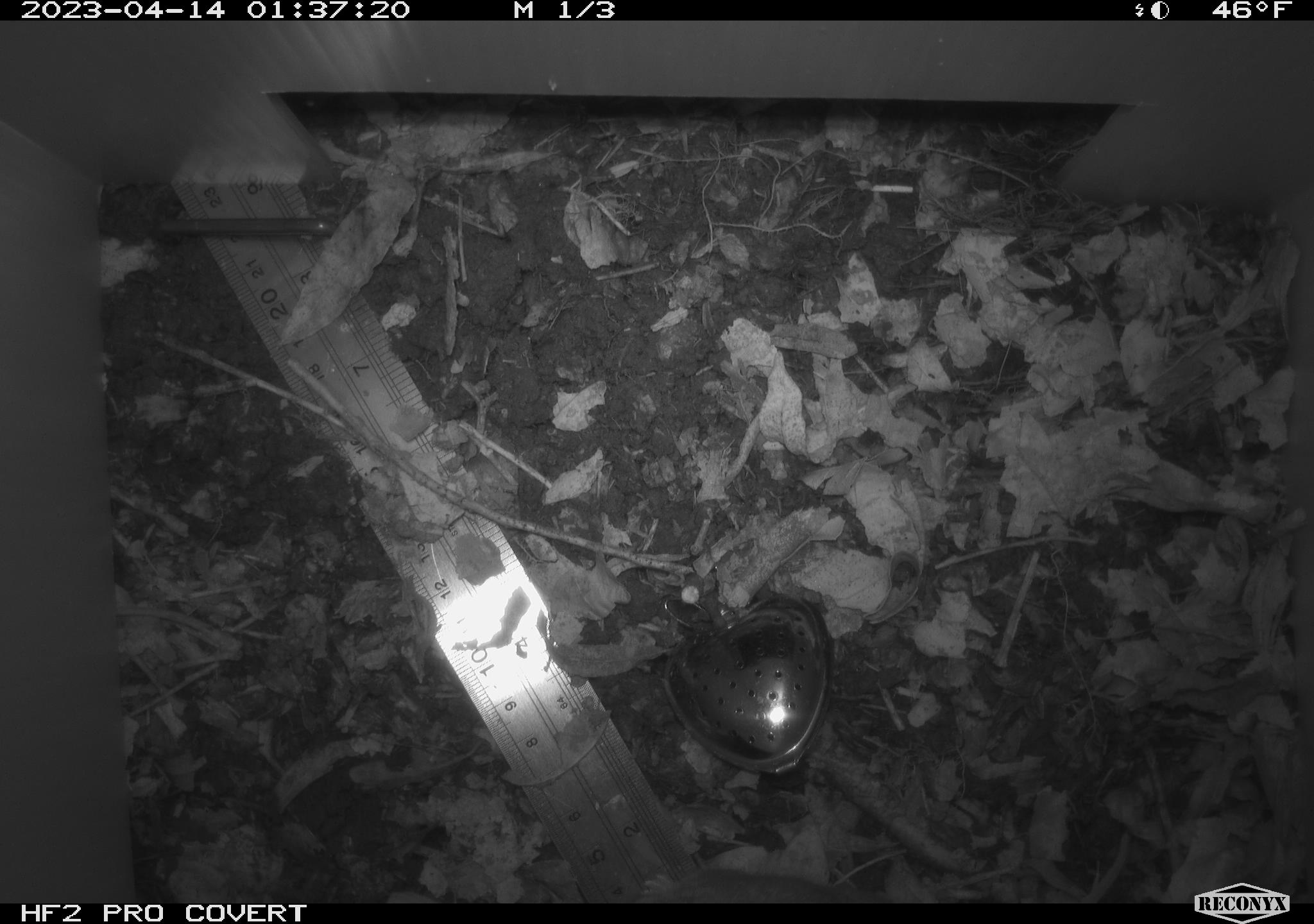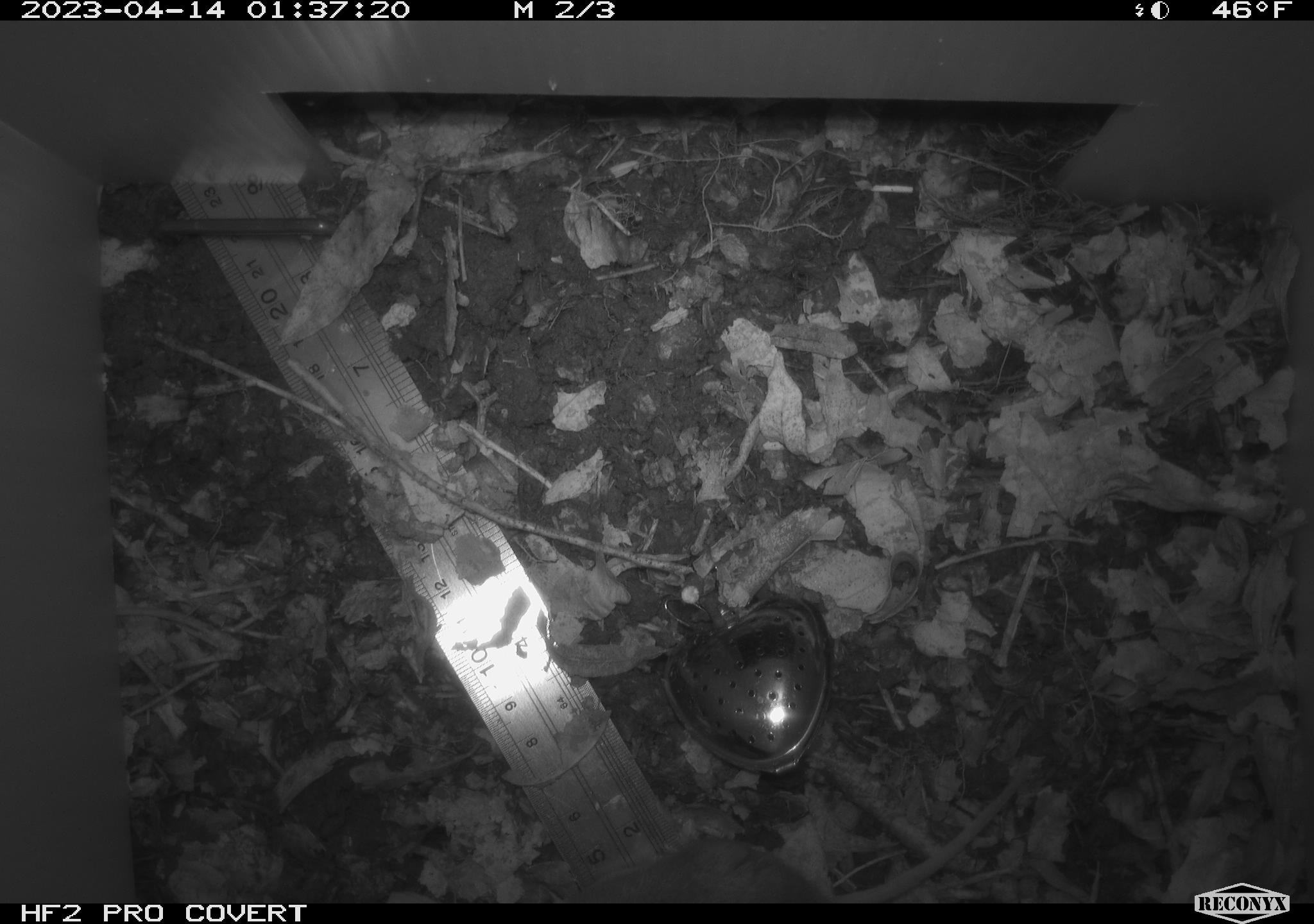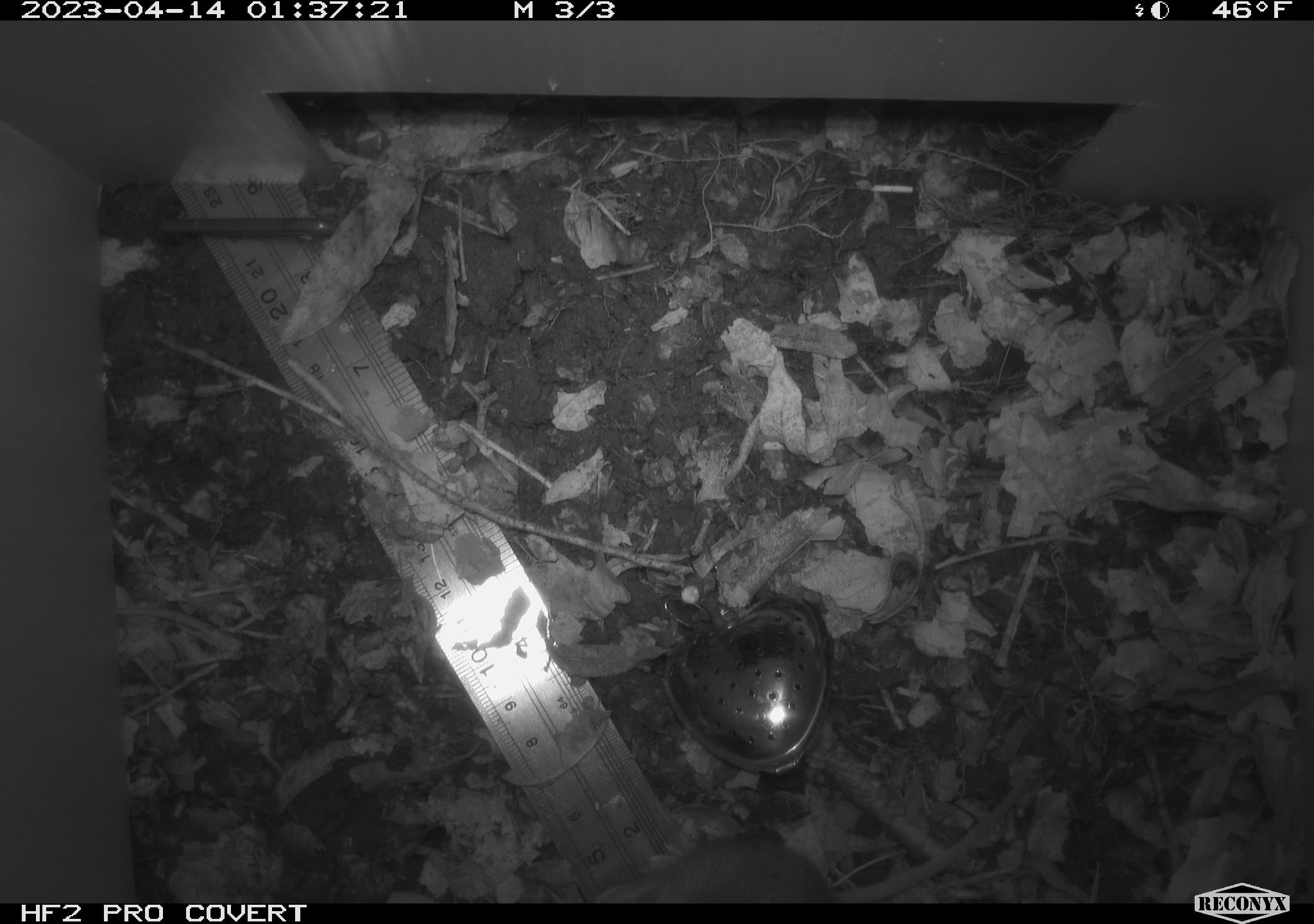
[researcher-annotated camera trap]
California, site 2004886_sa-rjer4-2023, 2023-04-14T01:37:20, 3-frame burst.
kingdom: Animalia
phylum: Chordata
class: Mammalia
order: Rodentia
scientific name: Rodentia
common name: mouse species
Mouse species (Rodentia).